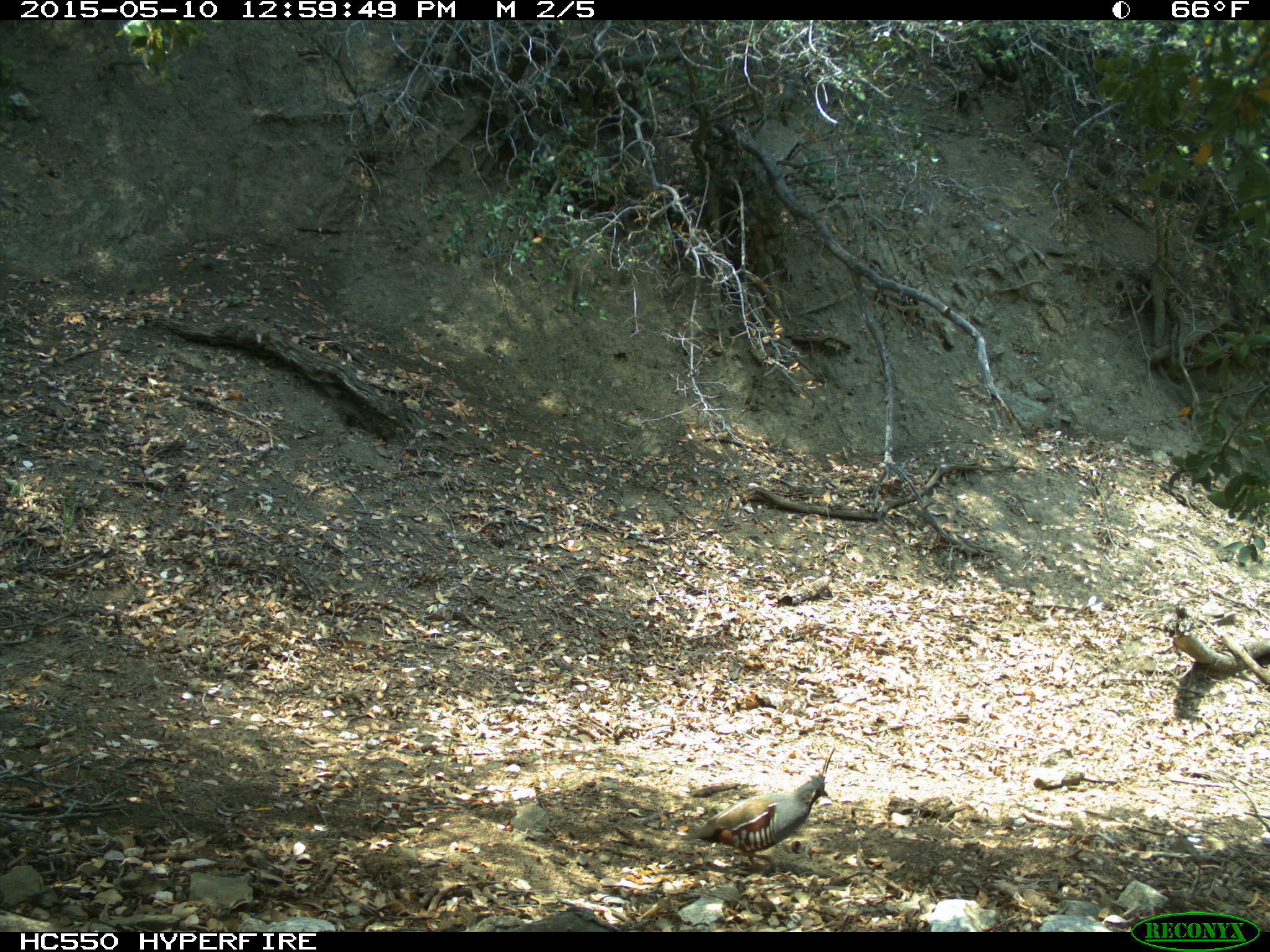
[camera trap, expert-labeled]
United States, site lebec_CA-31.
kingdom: Animalia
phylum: Chordata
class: Aves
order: Galliformes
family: Odontophoridae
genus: Callipepla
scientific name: Callipepla californica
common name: california quail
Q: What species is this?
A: Callipepla californica (california quail).